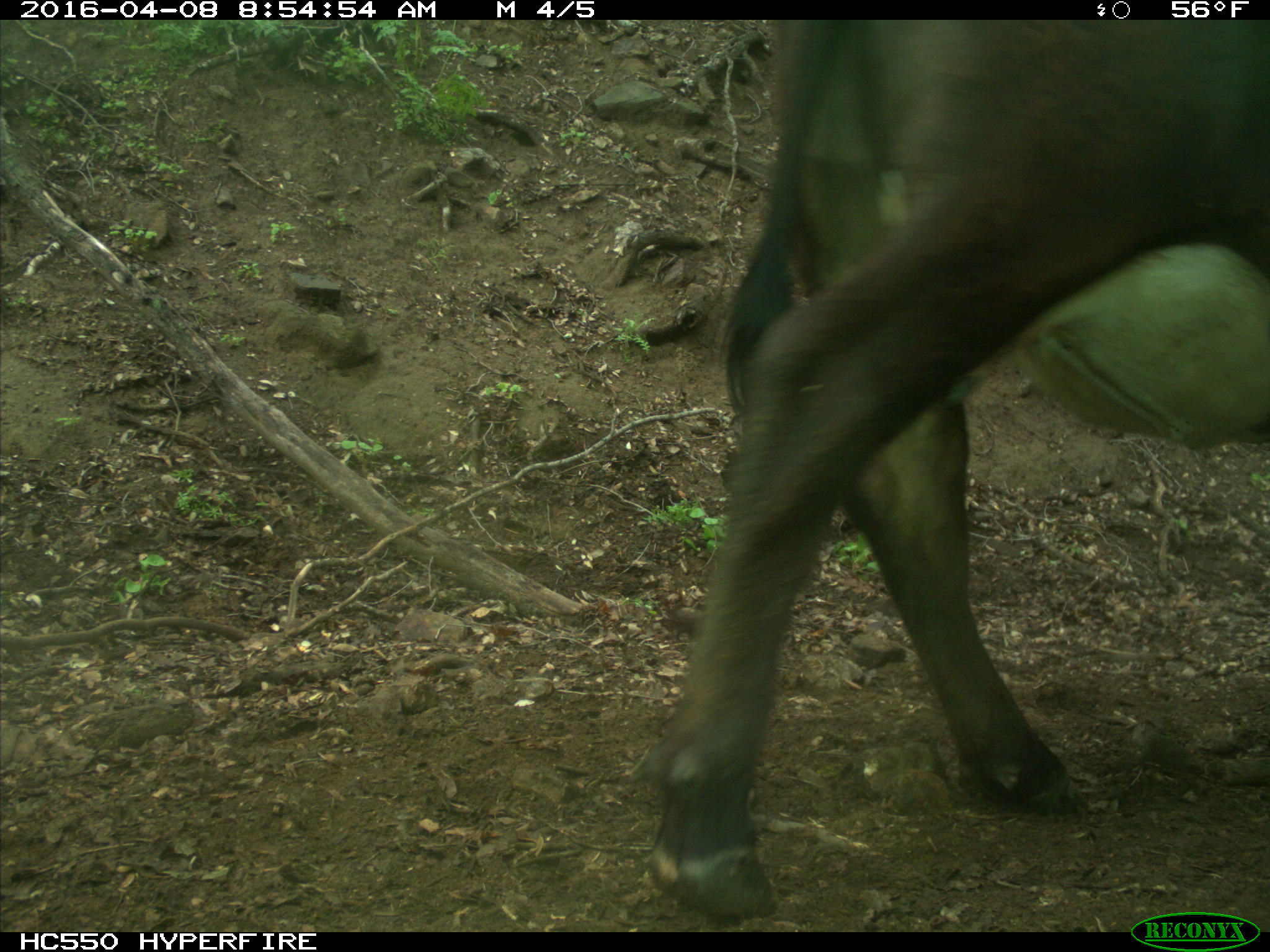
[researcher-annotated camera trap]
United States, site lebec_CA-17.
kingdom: Animalia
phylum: Chordata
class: Mammalia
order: Artiodactyla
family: Bovidae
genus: Bos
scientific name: Bos taurus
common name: domestic cow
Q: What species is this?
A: Bos taurus (domestic cow).